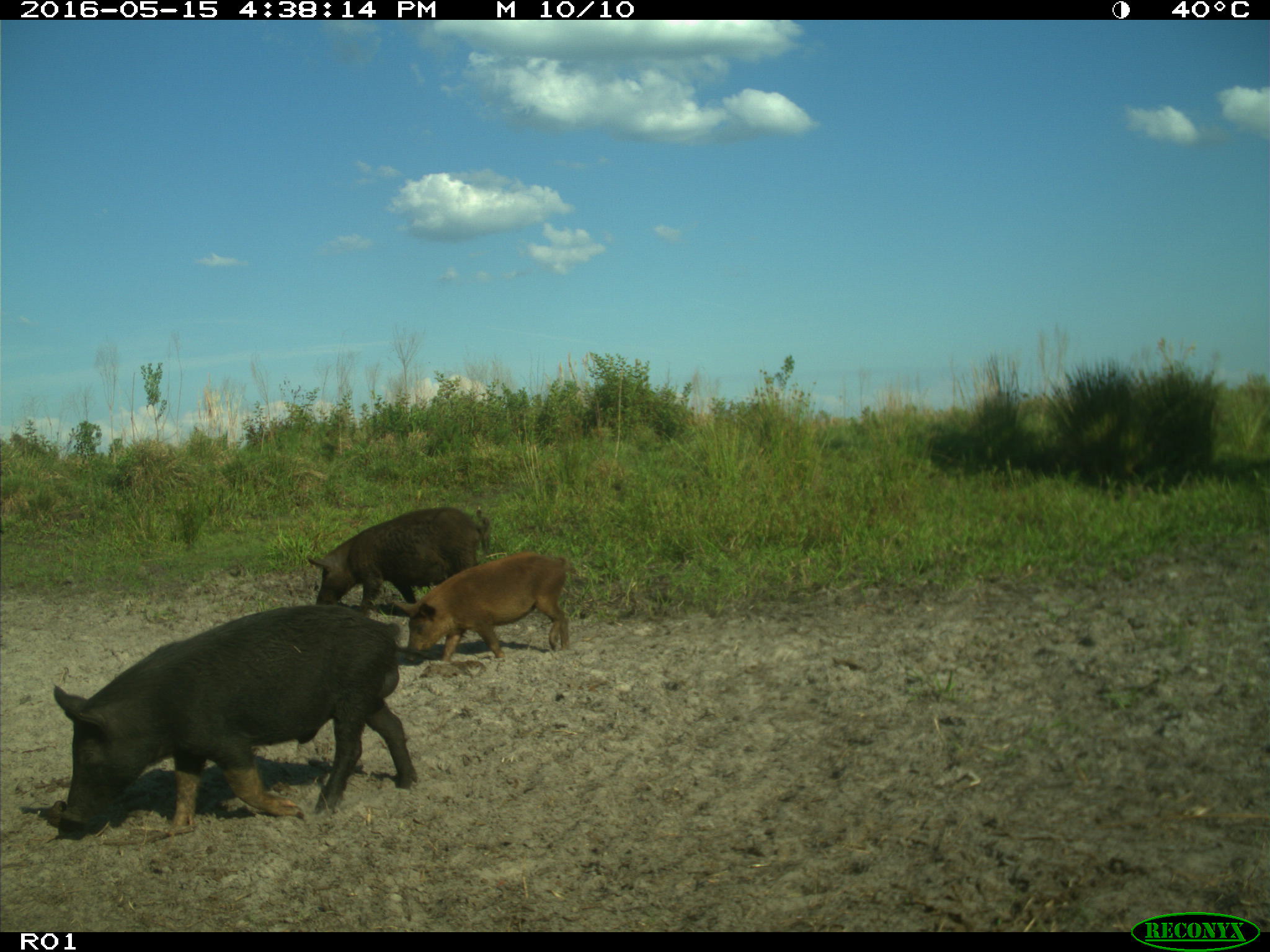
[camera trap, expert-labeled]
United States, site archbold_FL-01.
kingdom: Animalia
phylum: Chordata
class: Mammalia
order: Artiodactyla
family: Suidae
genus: Sus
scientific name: Sus scrofa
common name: wild boar